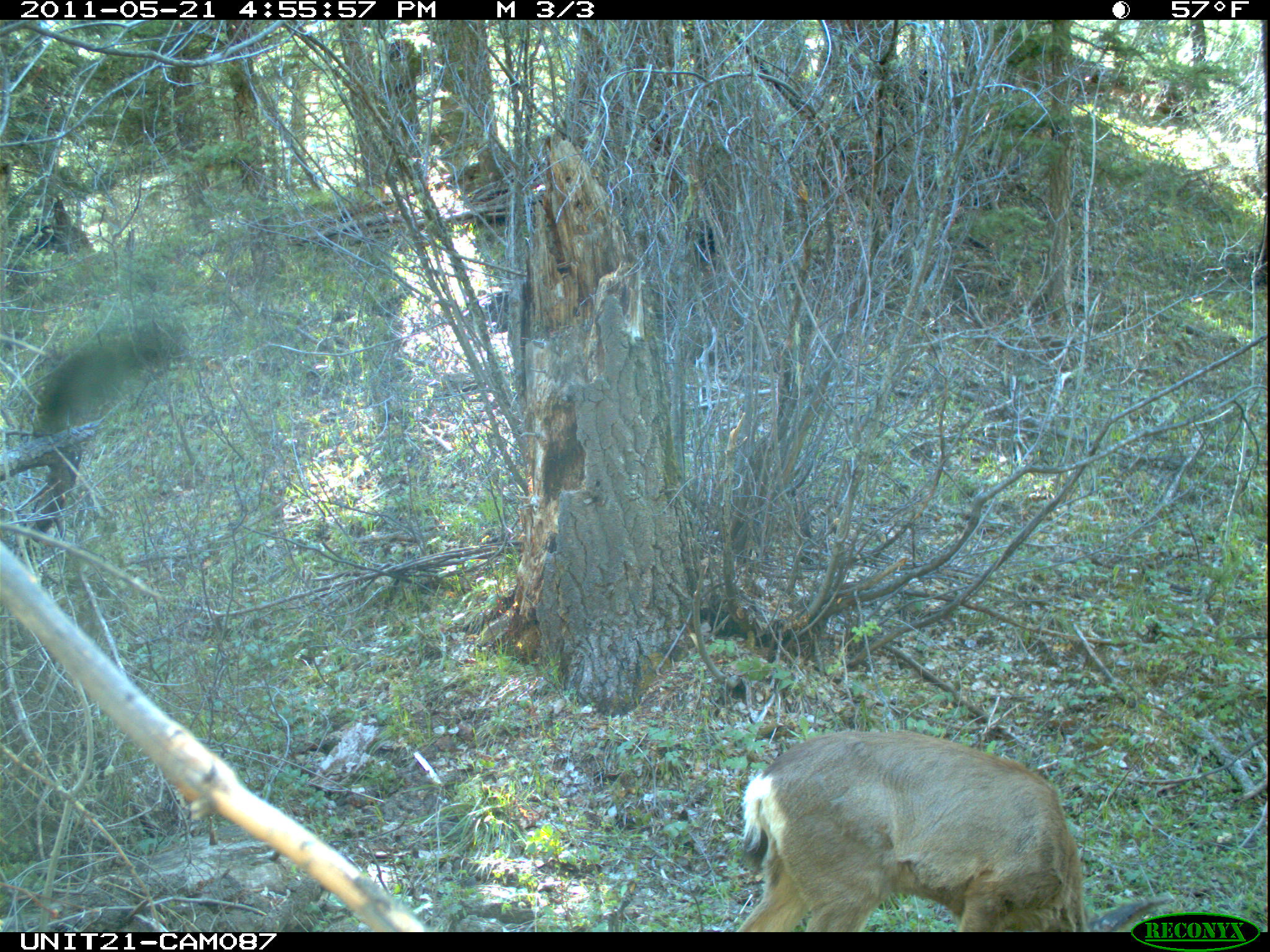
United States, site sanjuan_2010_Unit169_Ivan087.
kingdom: Animalia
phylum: Chordata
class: Mammalia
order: Artiodactyla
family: Cervidae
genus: Odocoileus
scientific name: Odocoileus hemionus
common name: mule deer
Odocoileus hemionus (mule deer).